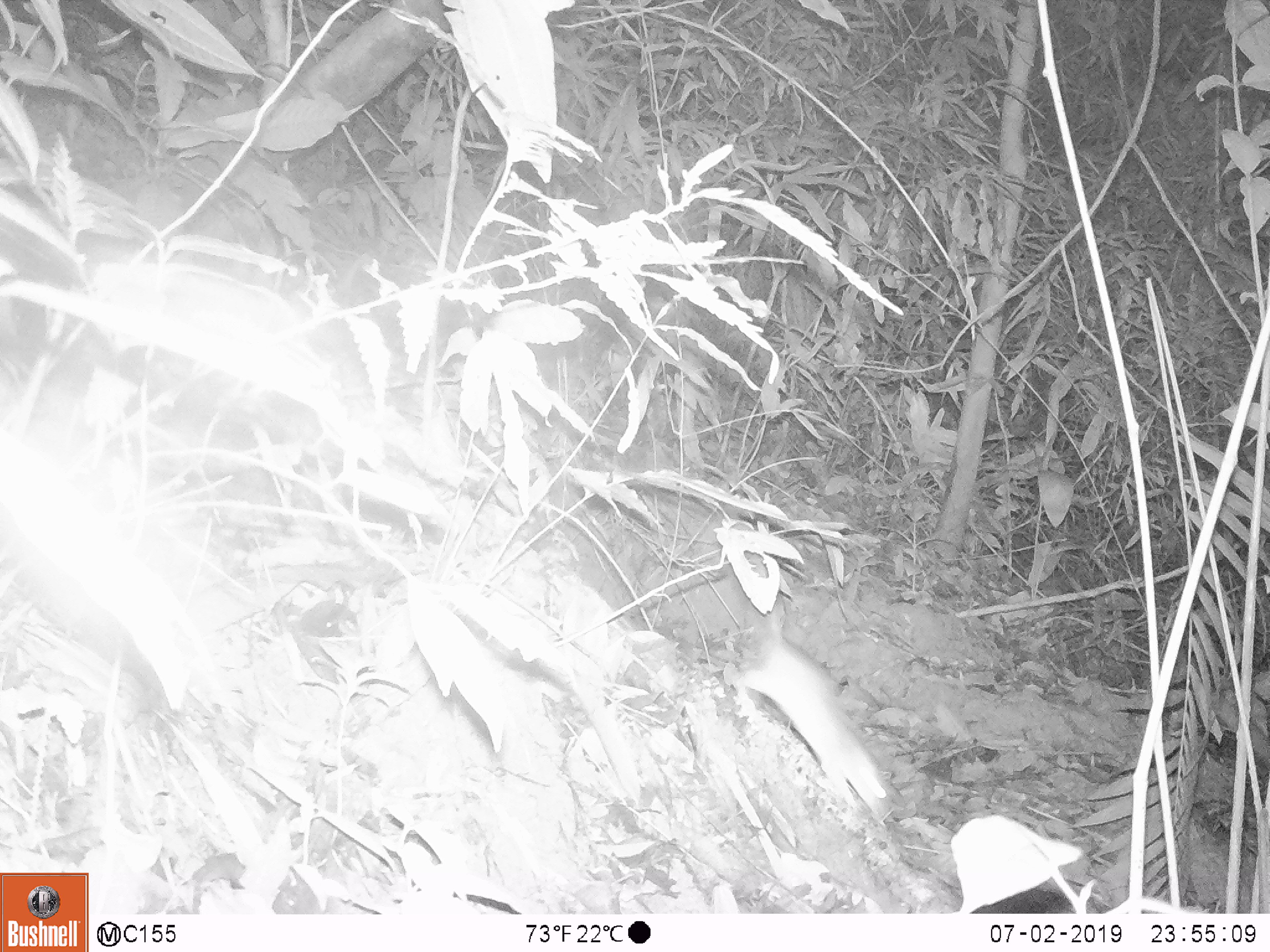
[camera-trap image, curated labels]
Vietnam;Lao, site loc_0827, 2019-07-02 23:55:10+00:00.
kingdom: Animalia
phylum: Chordata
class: Mammalia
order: Rodentia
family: Muridae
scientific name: Muridae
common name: old-world mice and rats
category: unidentified murid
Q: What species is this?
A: Unidentified murid (old-world mice and rats) (Muridae).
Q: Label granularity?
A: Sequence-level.